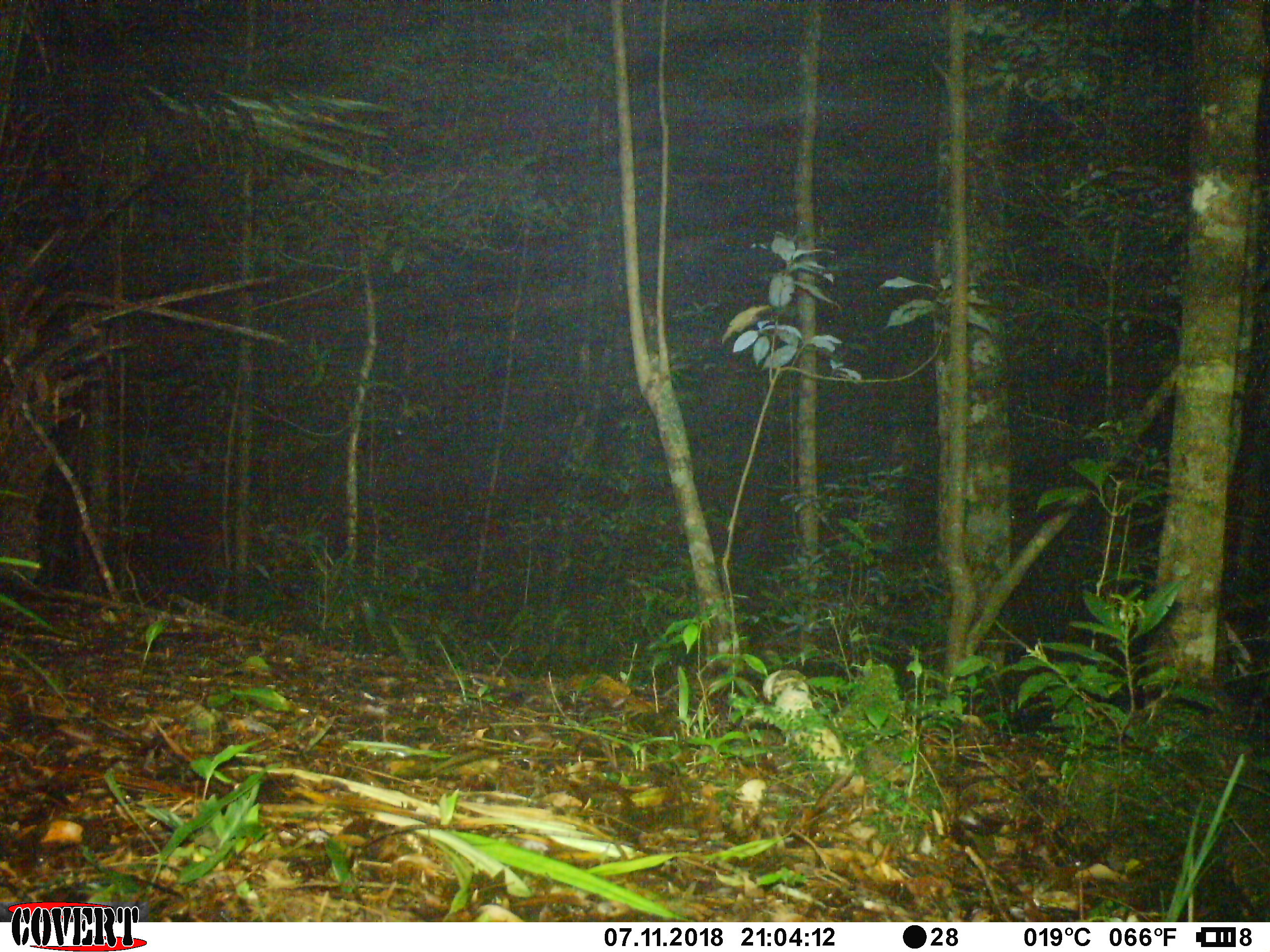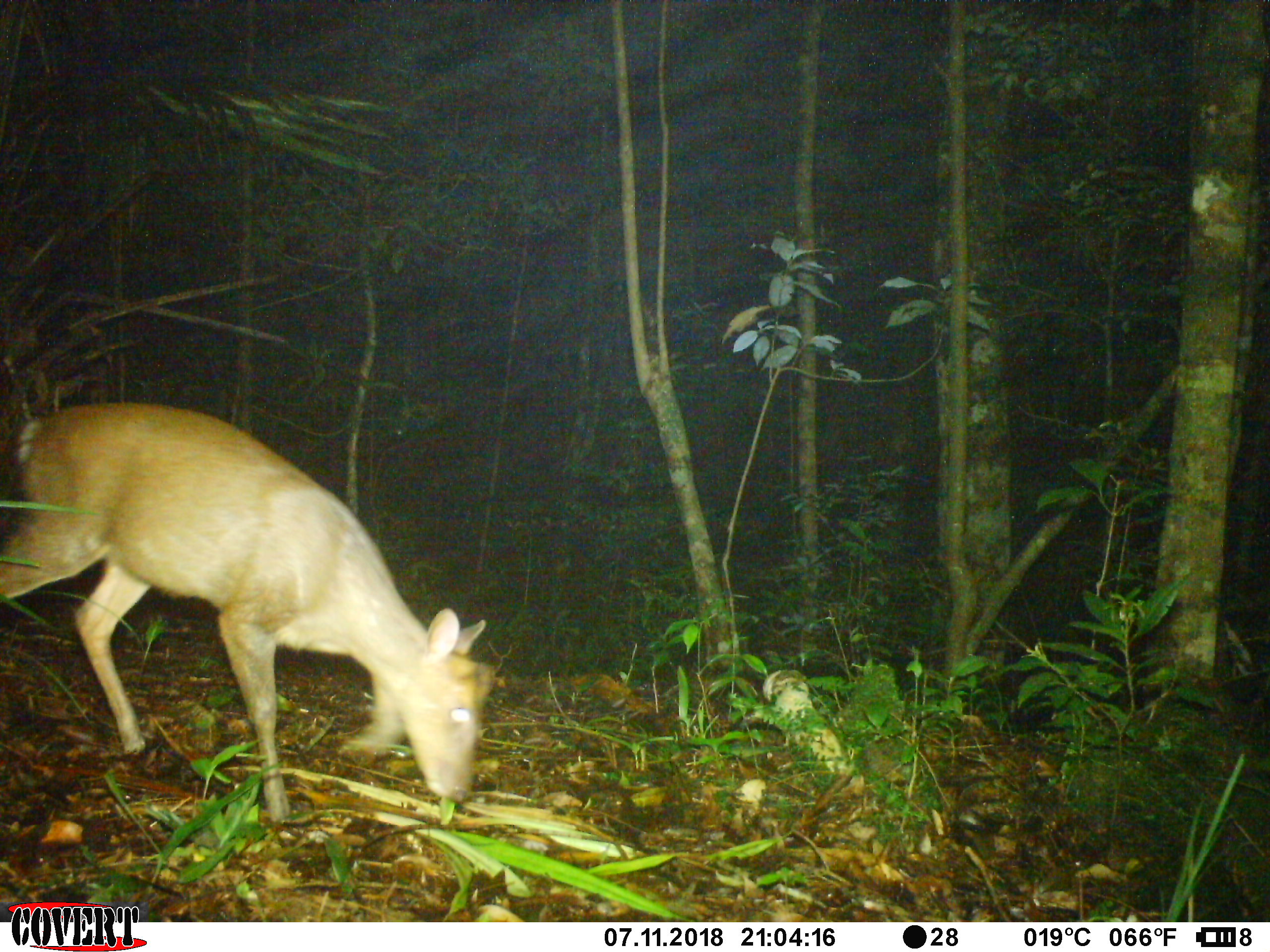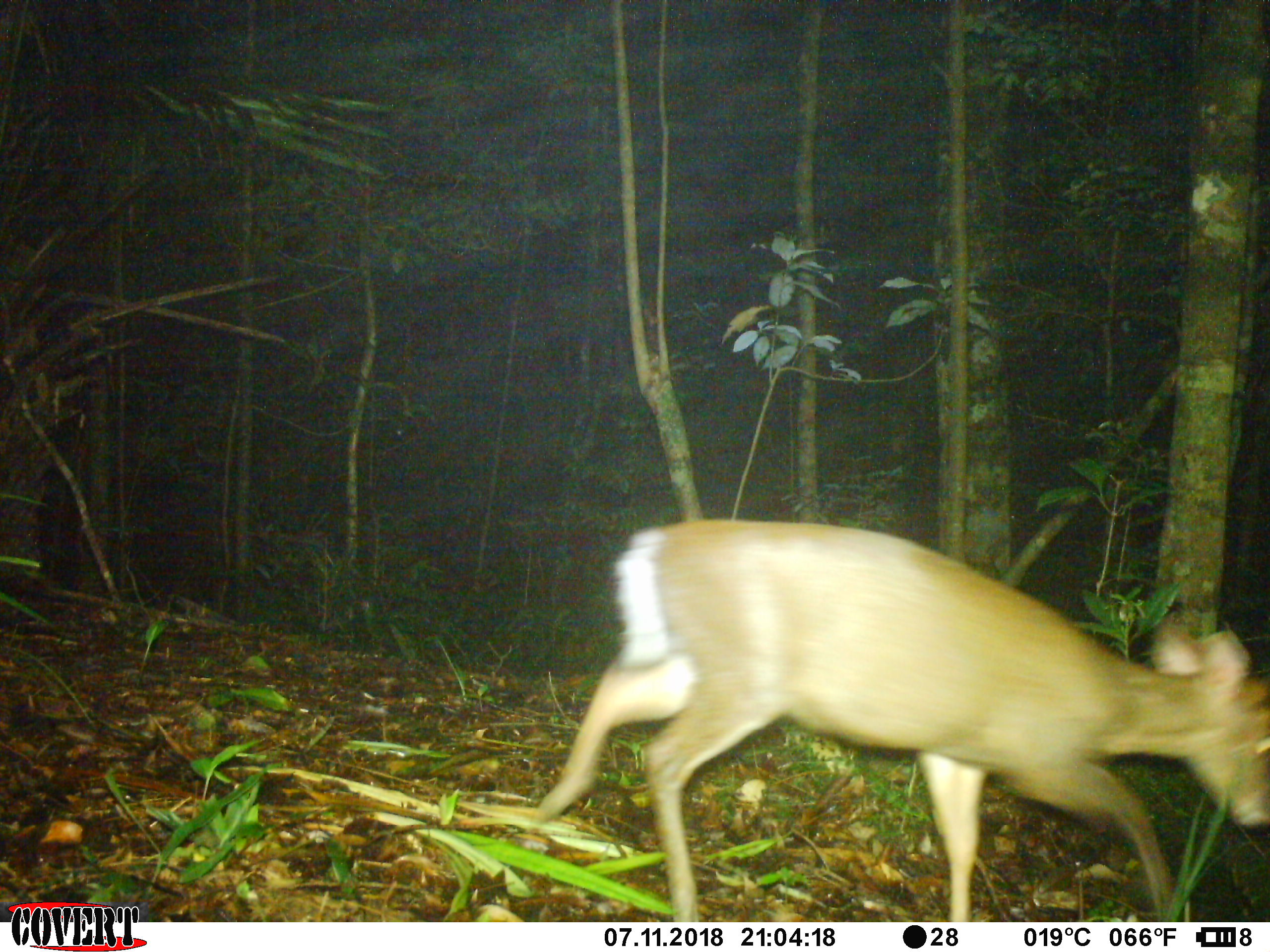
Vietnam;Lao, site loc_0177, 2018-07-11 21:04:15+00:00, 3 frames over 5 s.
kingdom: Animalia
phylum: Chordata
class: Mammalia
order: Artiodactyla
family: Cervidae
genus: Muntiacus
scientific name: Muntiacus rooseveltorum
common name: roosevelt's muntjac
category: roosevelts muntjac group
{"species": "roosevelts muntjac group (roosevelt's muntjac) (Muntiacus rooseveltorum)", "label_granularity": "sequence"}